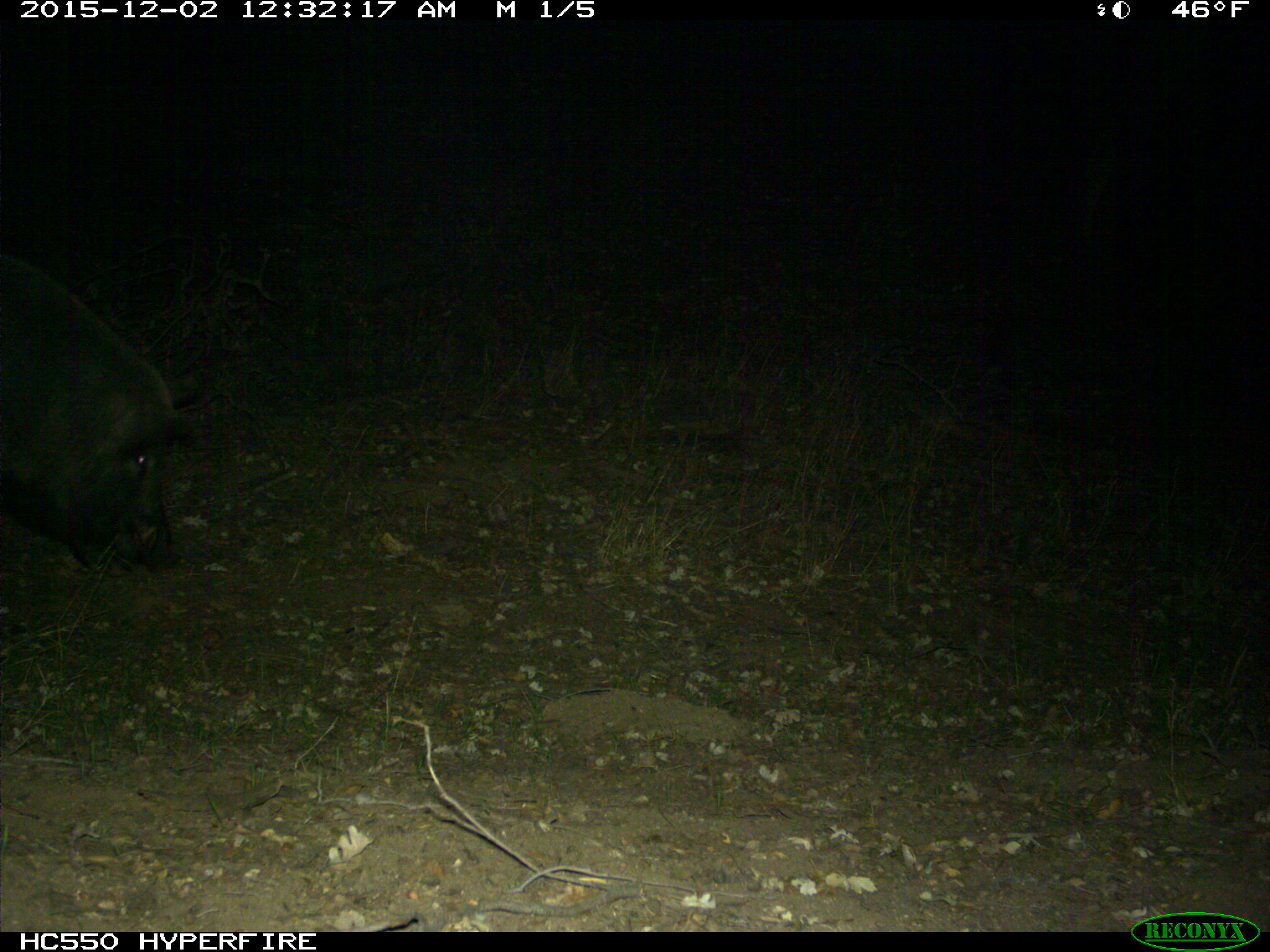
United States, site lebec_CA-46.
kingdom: Animalia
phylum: Chordata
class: Mammalia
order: Artiodactyla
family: Suidae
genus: Sus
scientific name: Sus scrofa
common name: wild boar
Sus scrofa (wild boar).